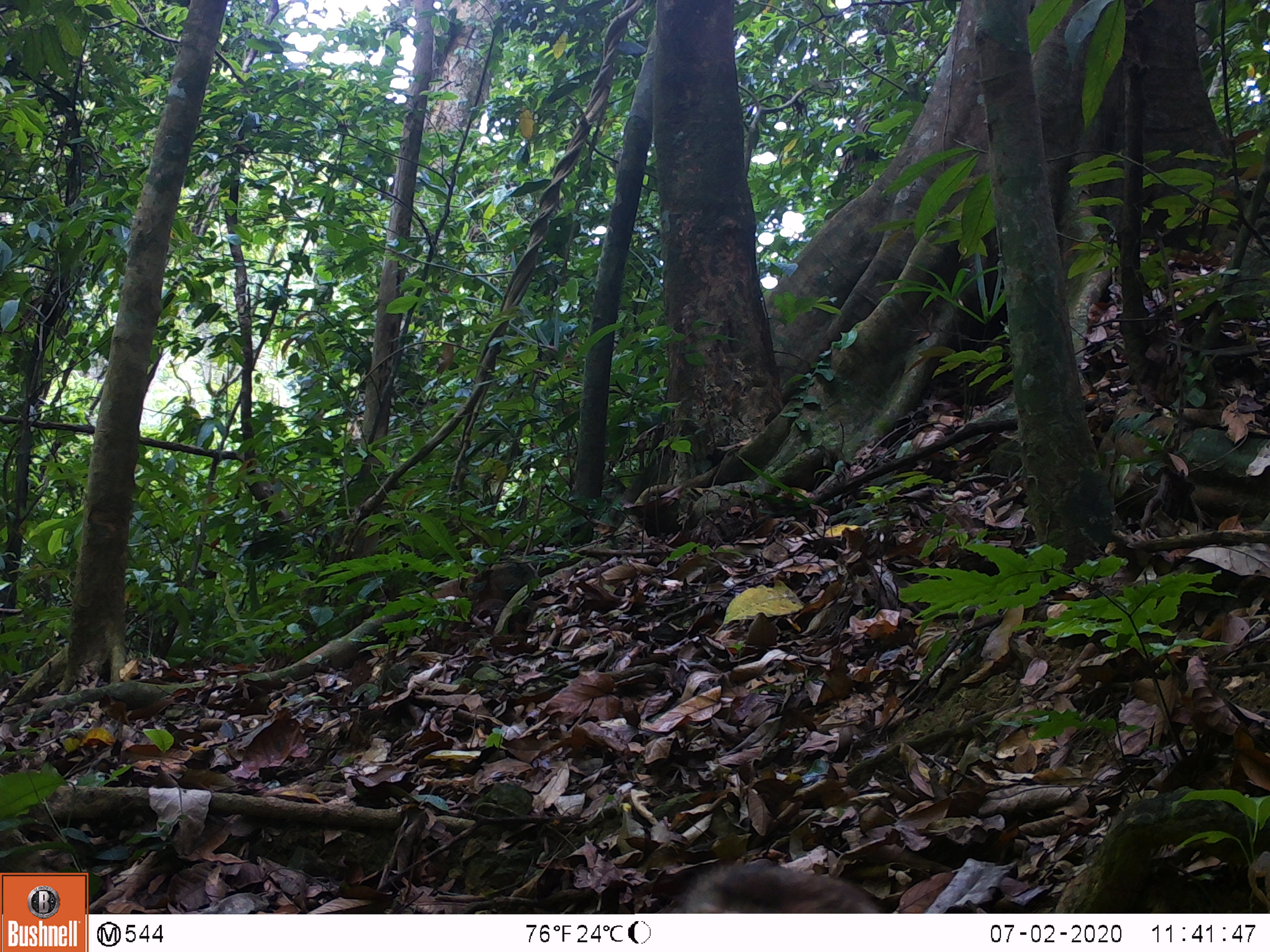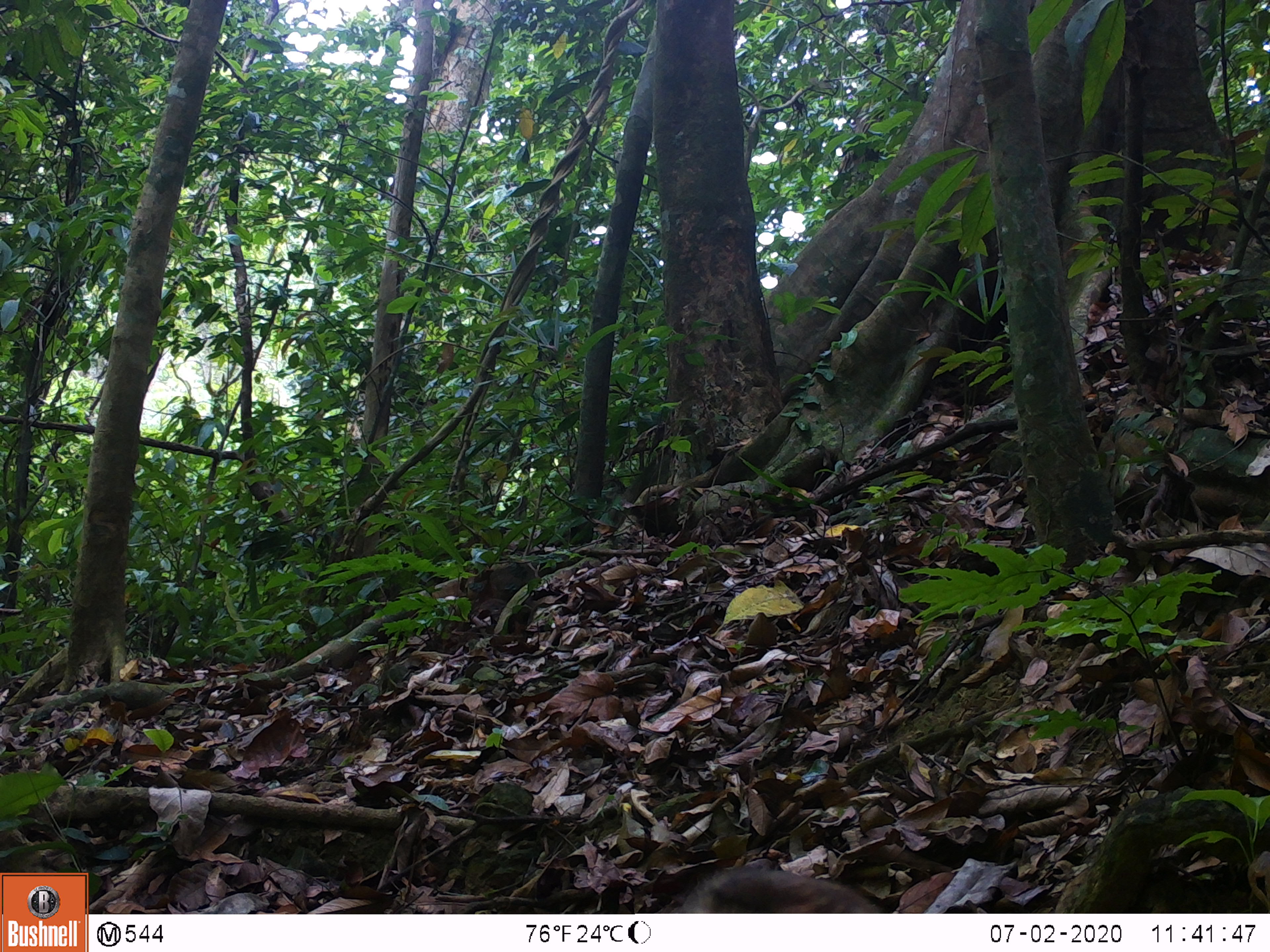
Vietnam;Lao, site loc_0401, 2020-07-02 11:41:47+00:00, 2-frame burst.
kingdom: Animalia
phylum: Chordata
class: Mammalia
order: Primates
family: Cercopithecidae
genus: Macaca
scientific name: Macaca nemestrina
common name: pig-tailed macaque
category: pig tailed macaque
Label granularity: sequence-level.